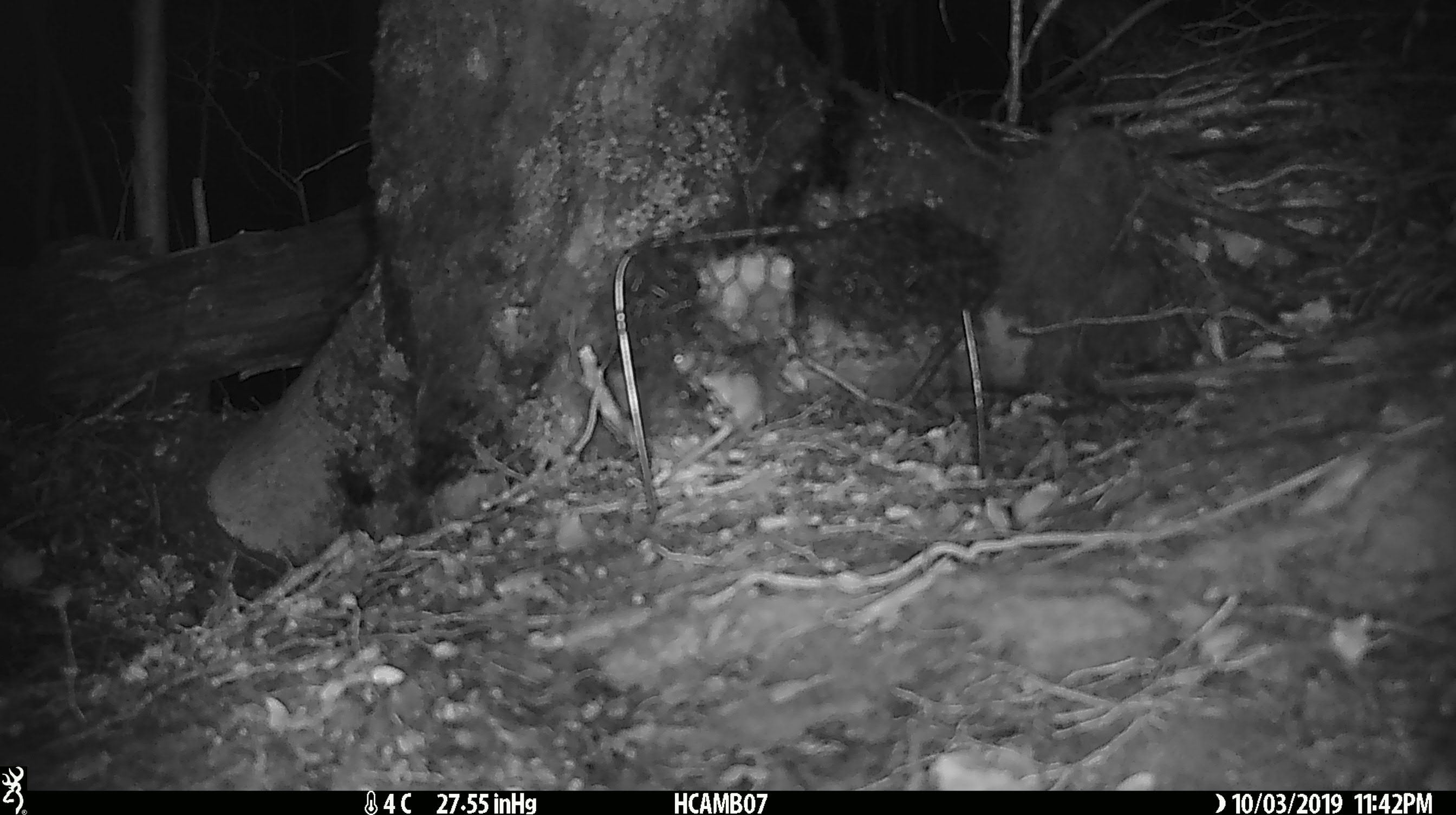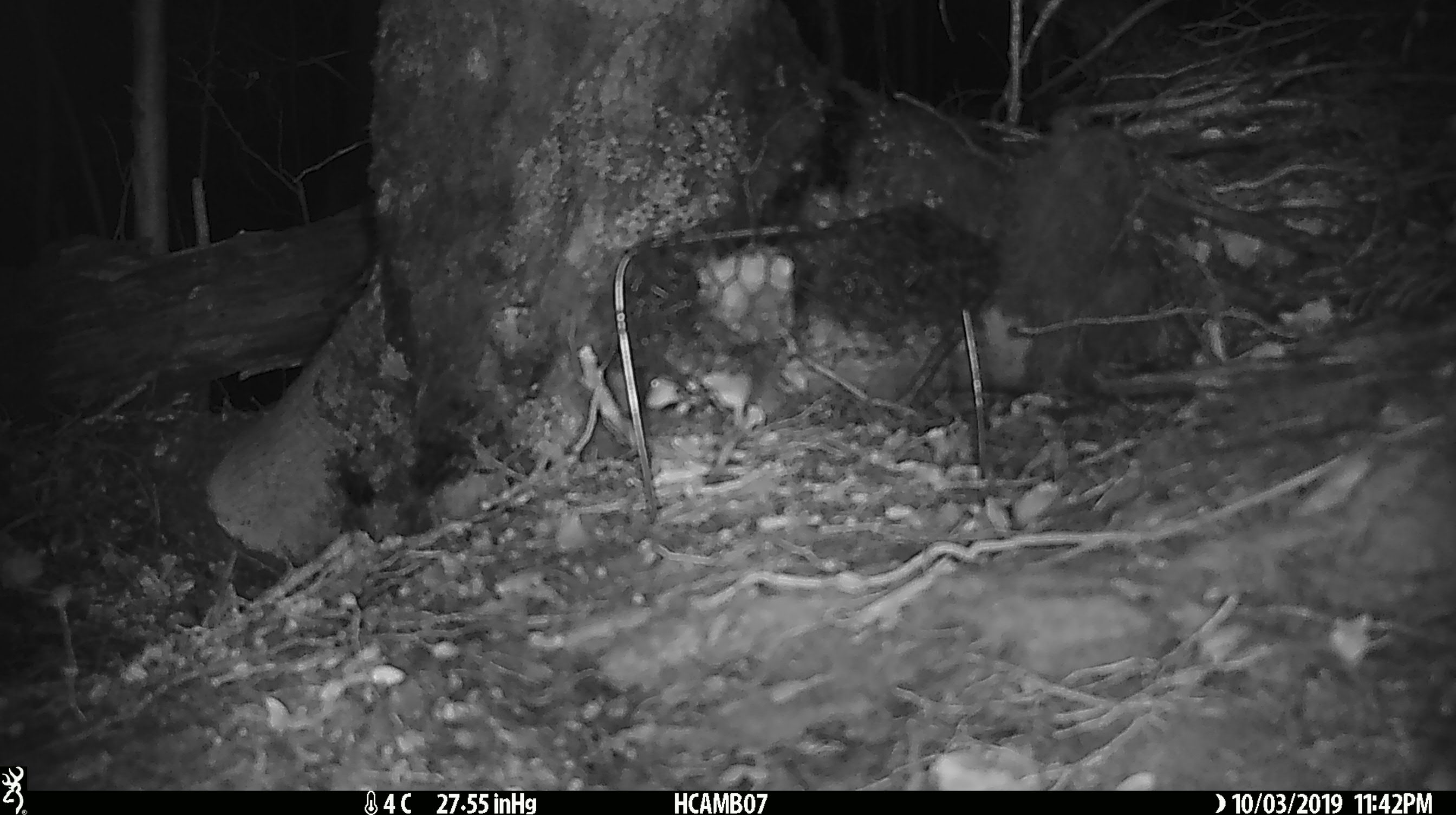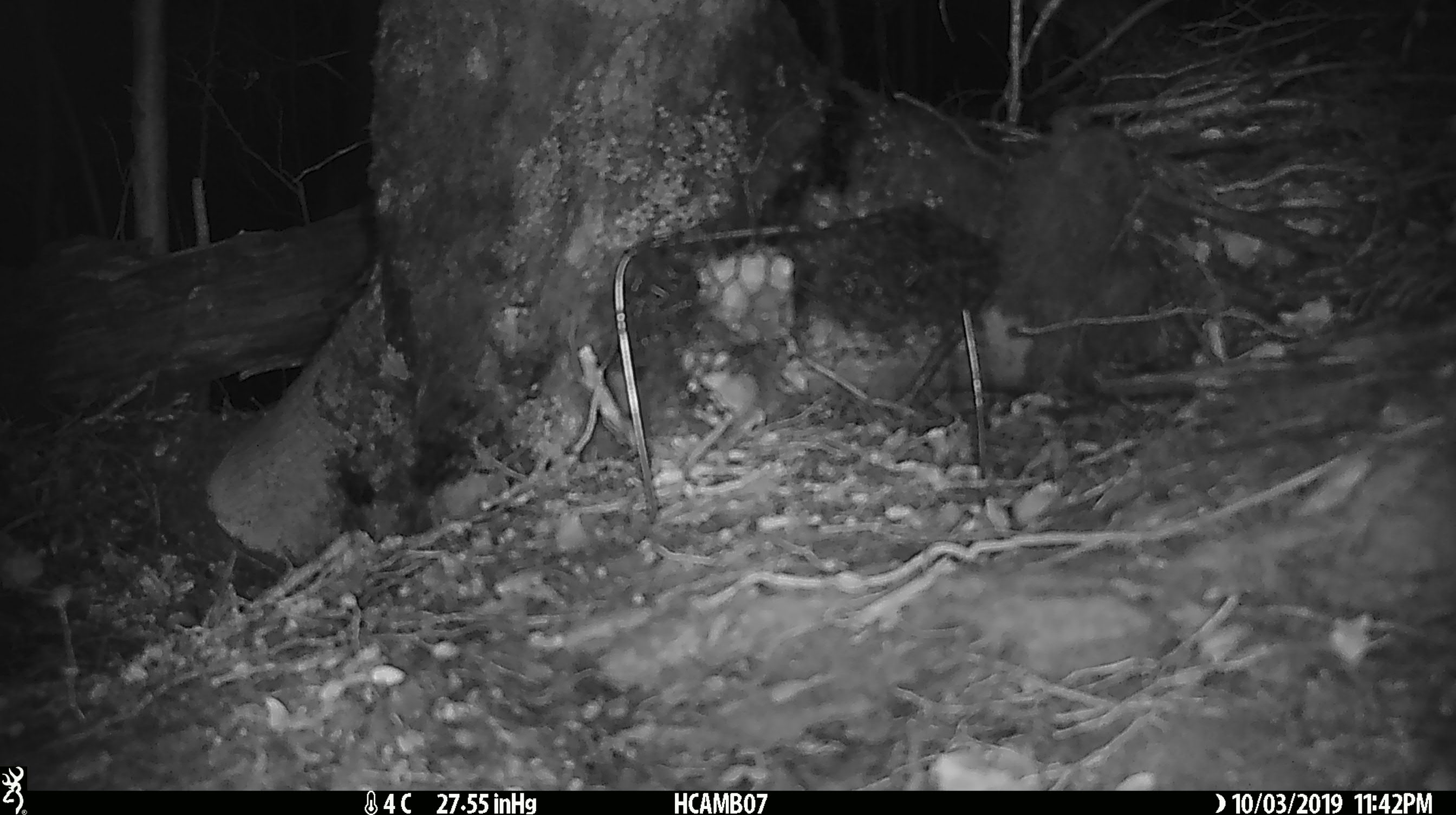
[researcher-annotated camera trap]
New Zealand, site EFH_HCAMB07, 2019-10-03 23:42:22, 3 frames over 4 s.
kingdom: Animalia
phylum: Chordata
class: Mammalia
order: Rodentia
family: Muridae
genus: Mus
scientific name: Mus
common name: mouse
Mouse (Mus).